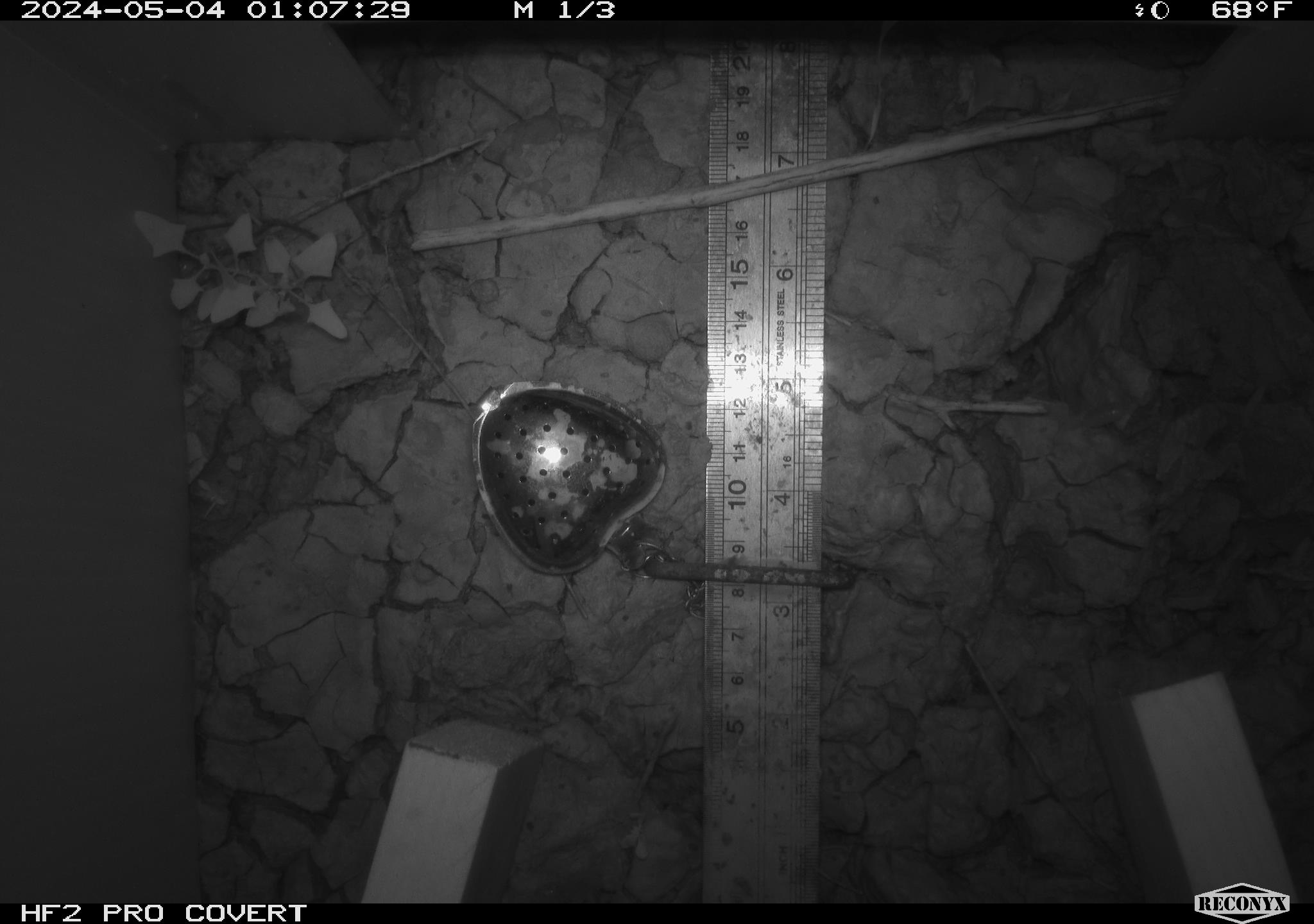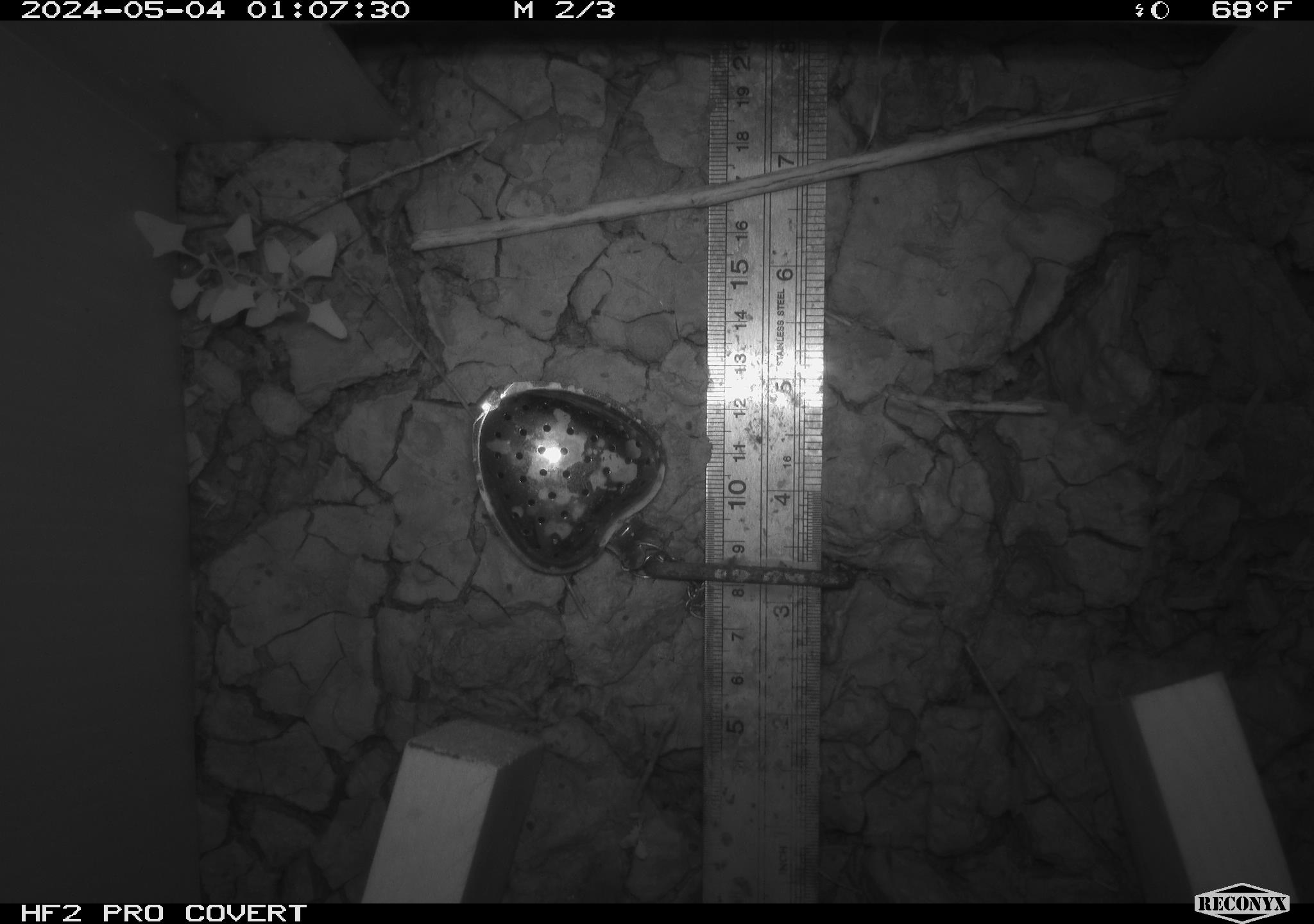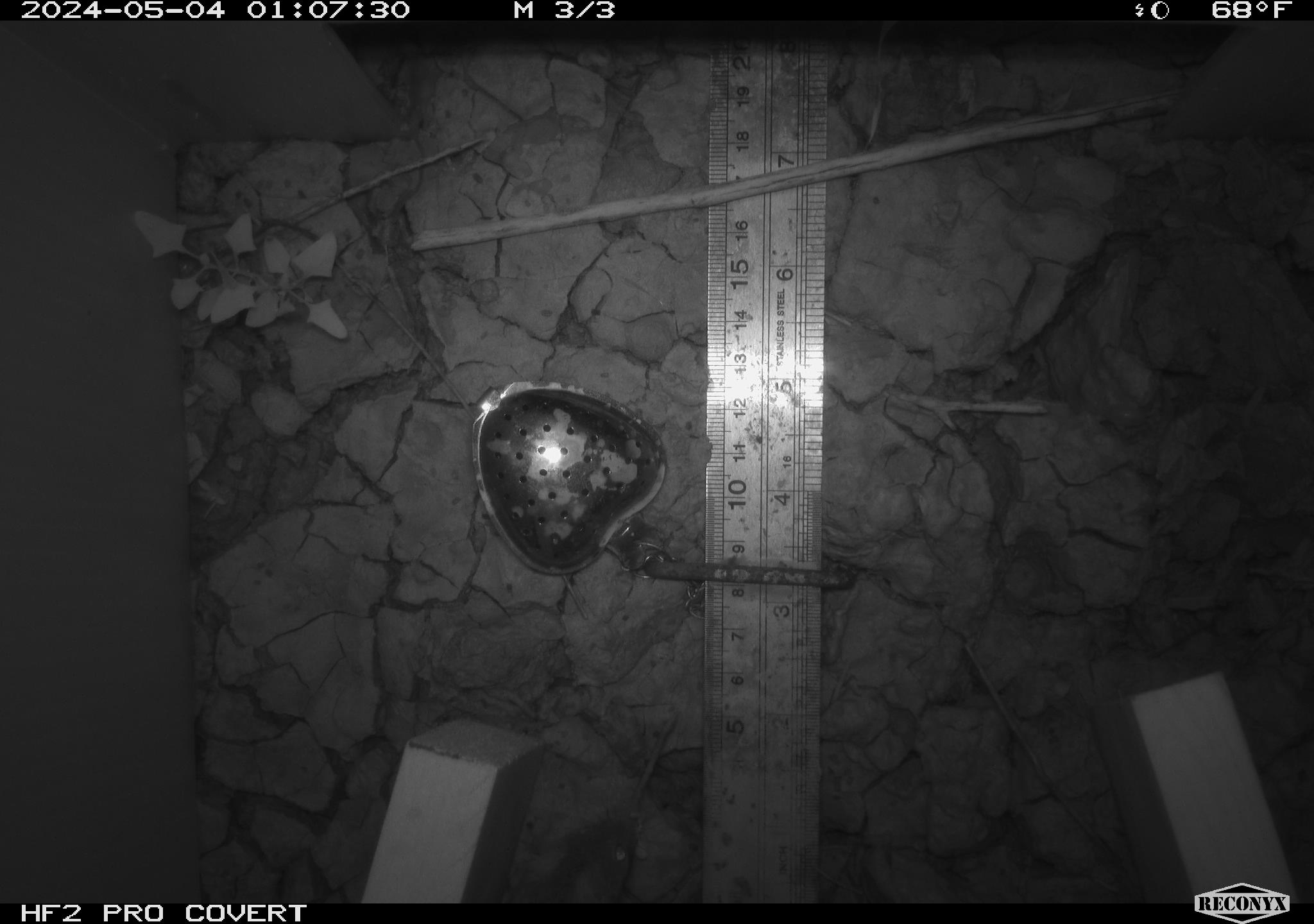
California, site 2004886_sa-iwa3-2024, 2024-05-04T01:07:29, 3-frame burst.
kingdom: Animalia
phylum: Chordata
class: Mammalia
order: Rodentia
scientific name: Rodentia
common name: mouse species